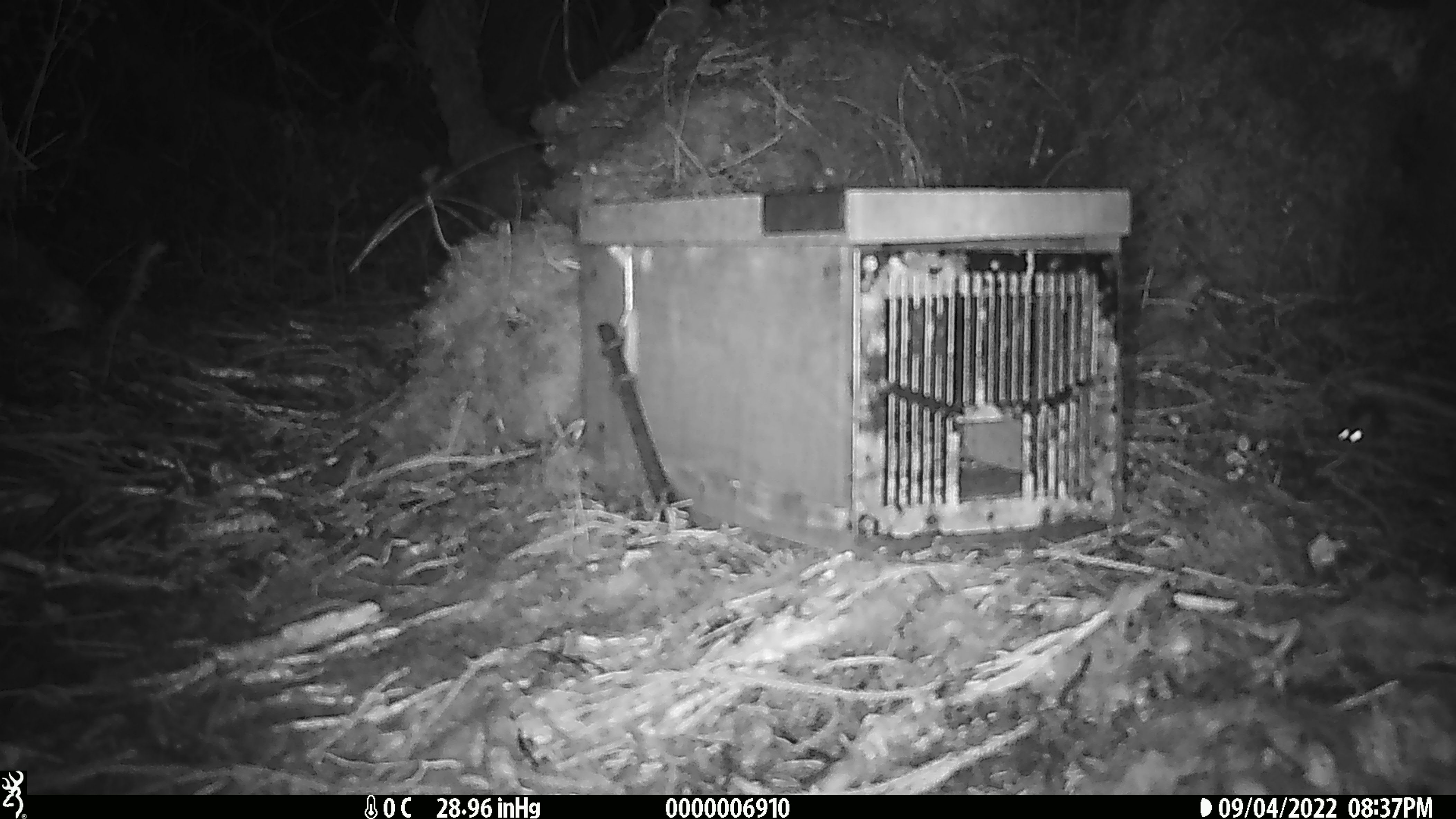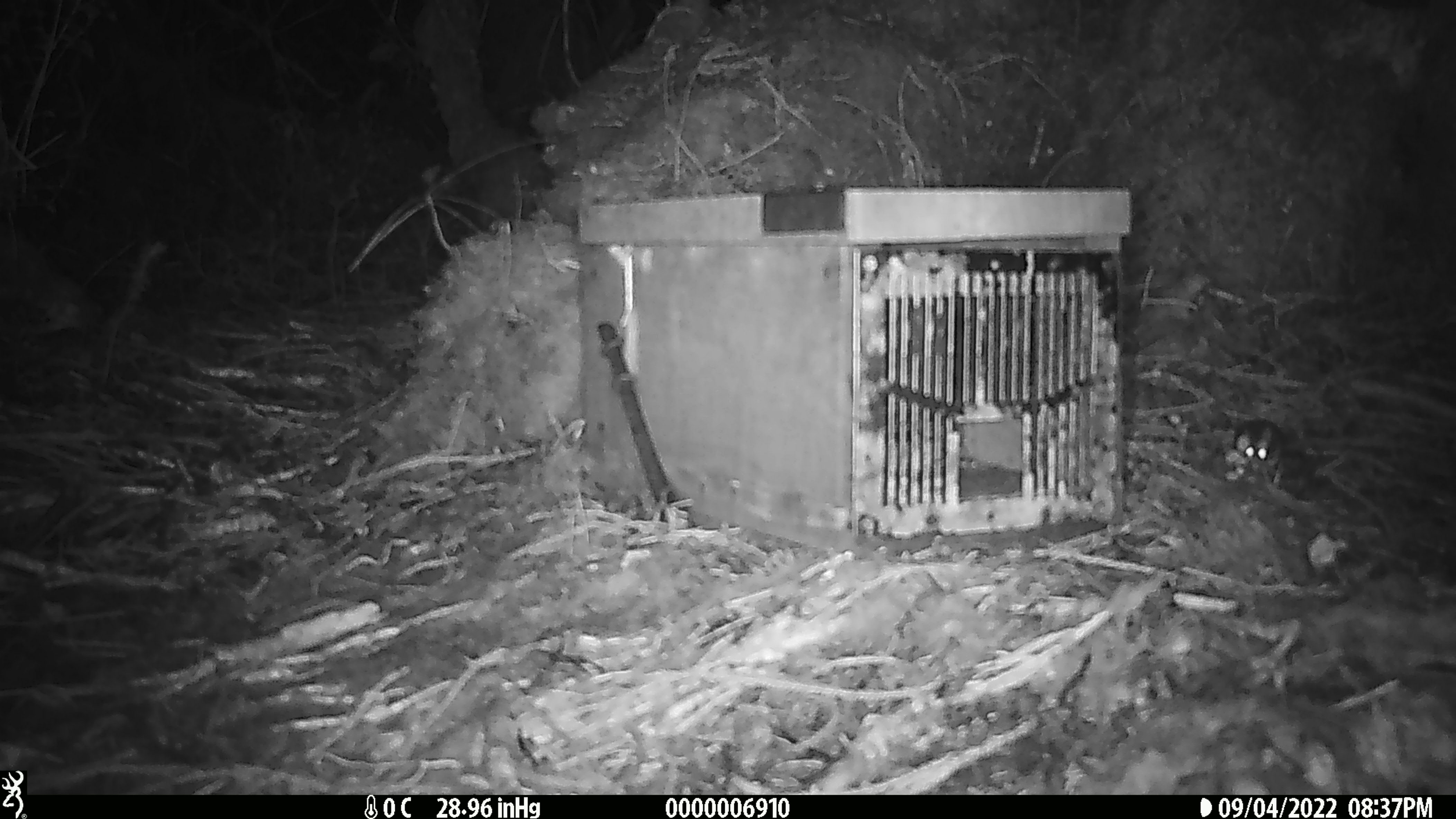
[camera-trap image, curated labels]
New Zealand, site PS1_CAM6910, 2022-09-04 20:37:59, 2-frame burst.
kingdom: Animalia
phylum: Chordata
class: Mammalia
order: Rodentia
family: Muridae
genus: Mus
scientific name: Mus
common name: mouse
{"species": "mouse (Mus)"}